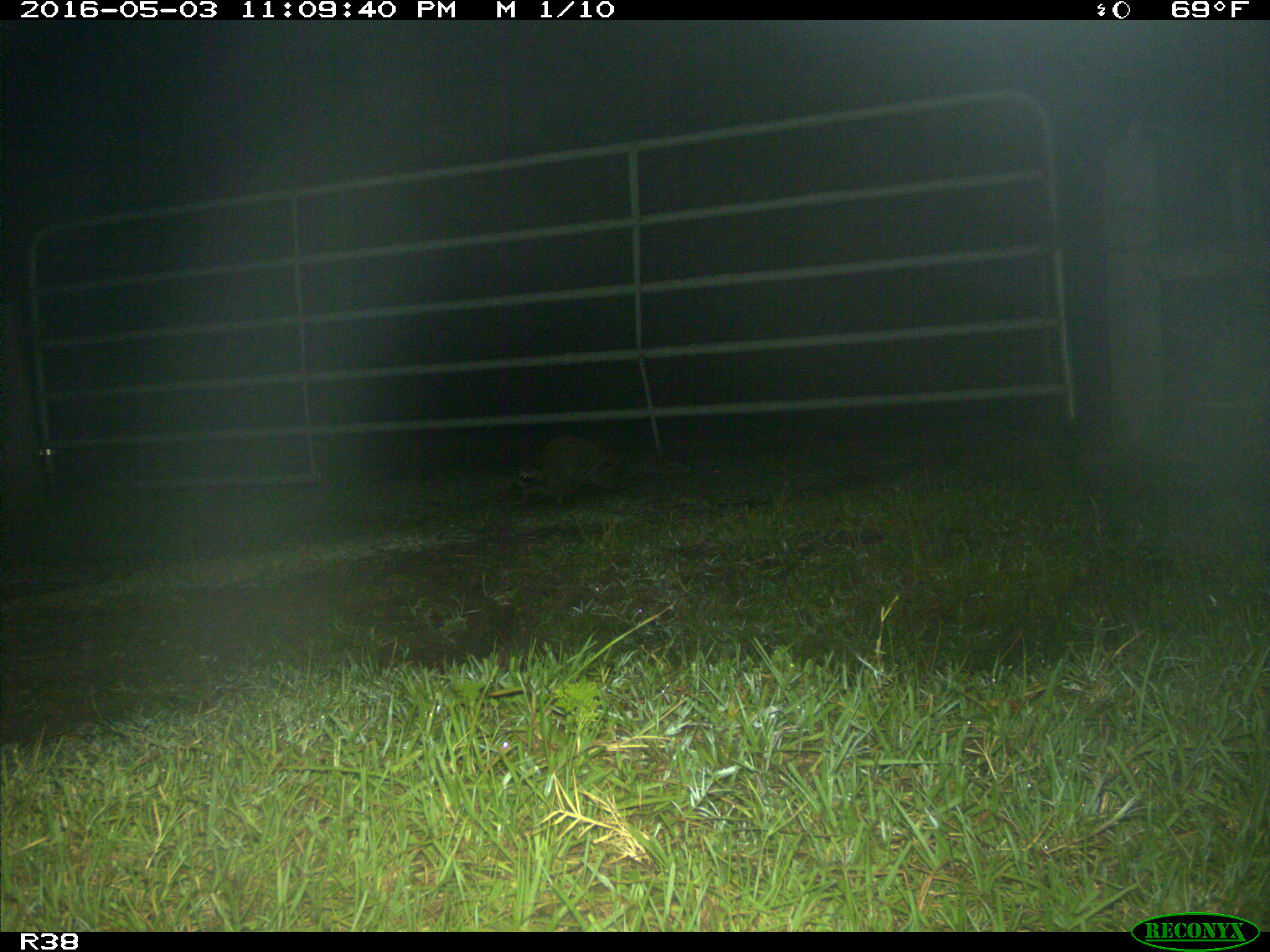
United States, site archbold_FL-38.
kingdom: Animalia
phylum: Chordata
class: Mammalia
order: Carnivora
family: Procyonidae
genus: Procyon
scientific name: Procyon lotor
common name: common raccoon